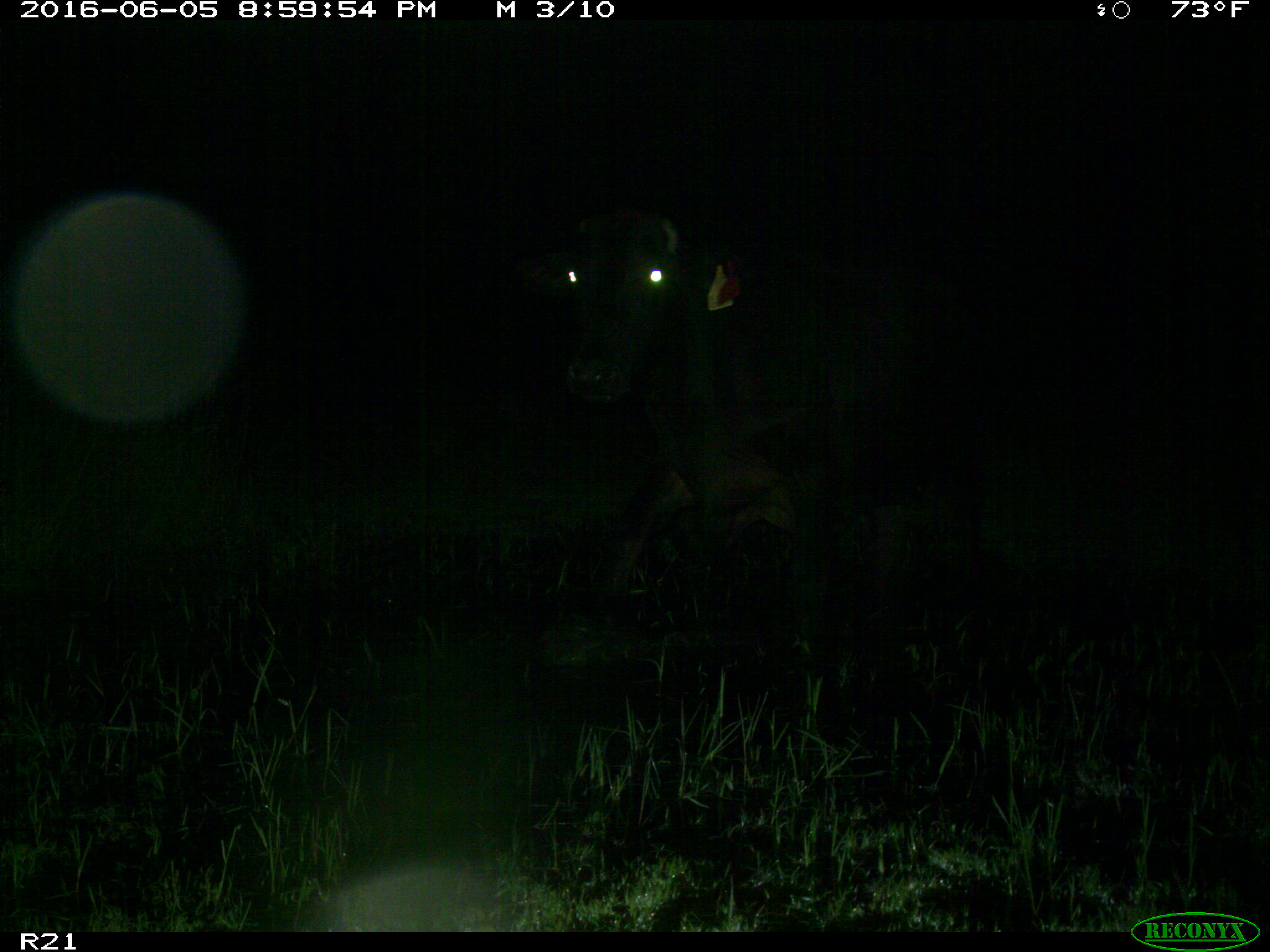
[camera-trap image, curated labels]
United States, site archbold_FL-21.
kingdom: Animalia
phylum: Chordata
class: Mammalia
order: Artiodactyla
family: Bovidae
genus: Bos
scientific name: Bos taurus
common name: domestic cow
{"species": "Bos taurus (domestic cow)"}